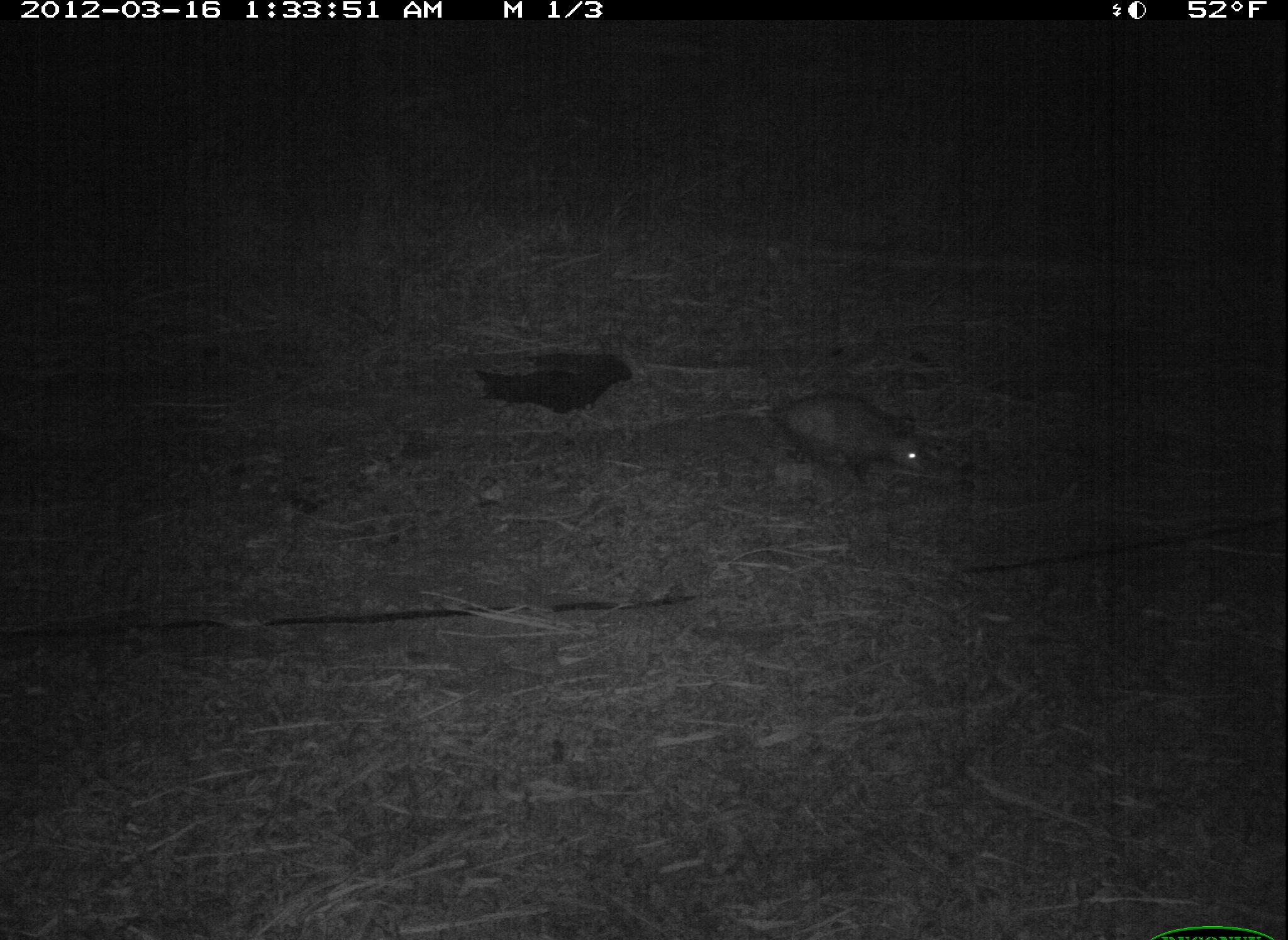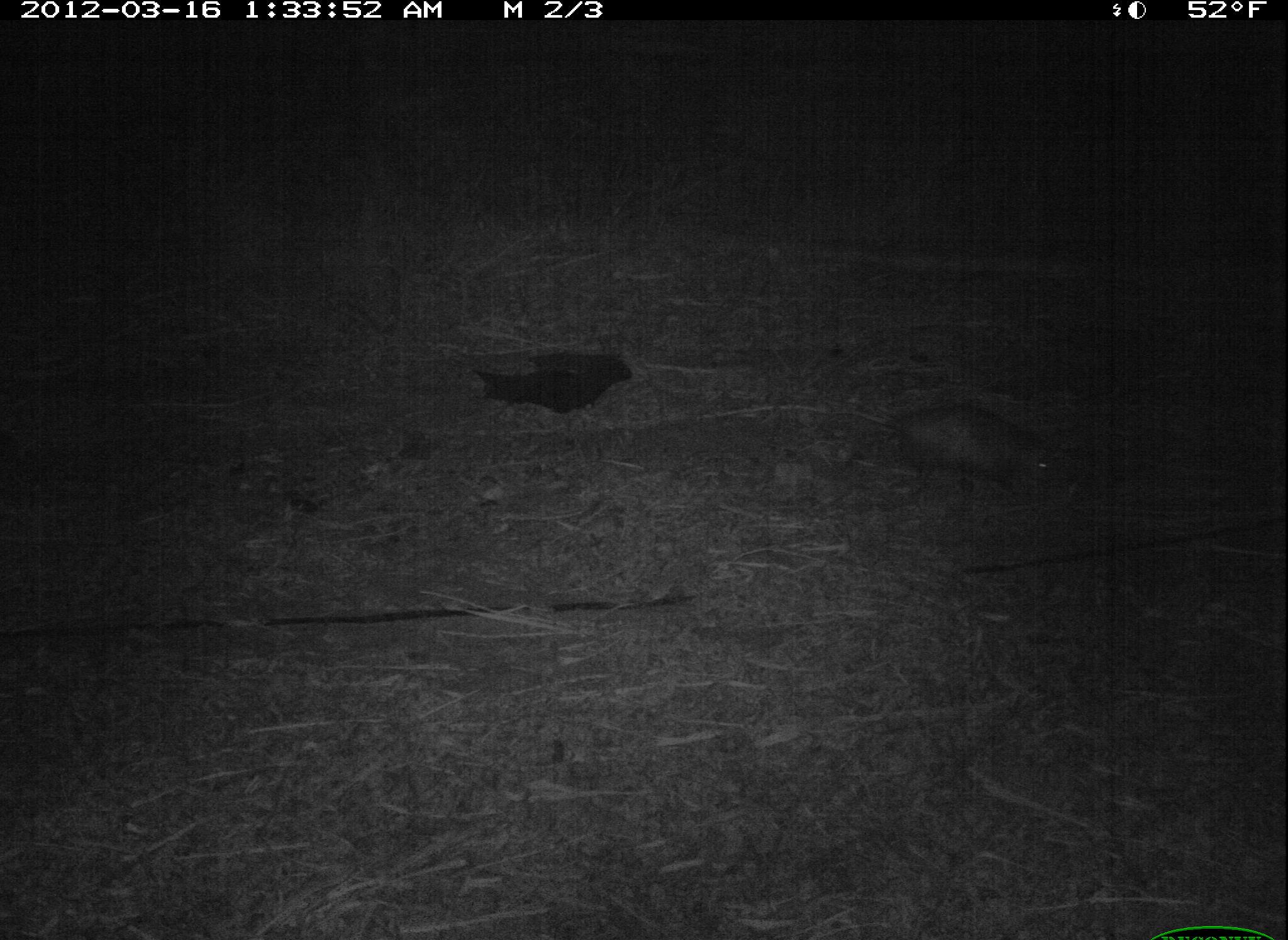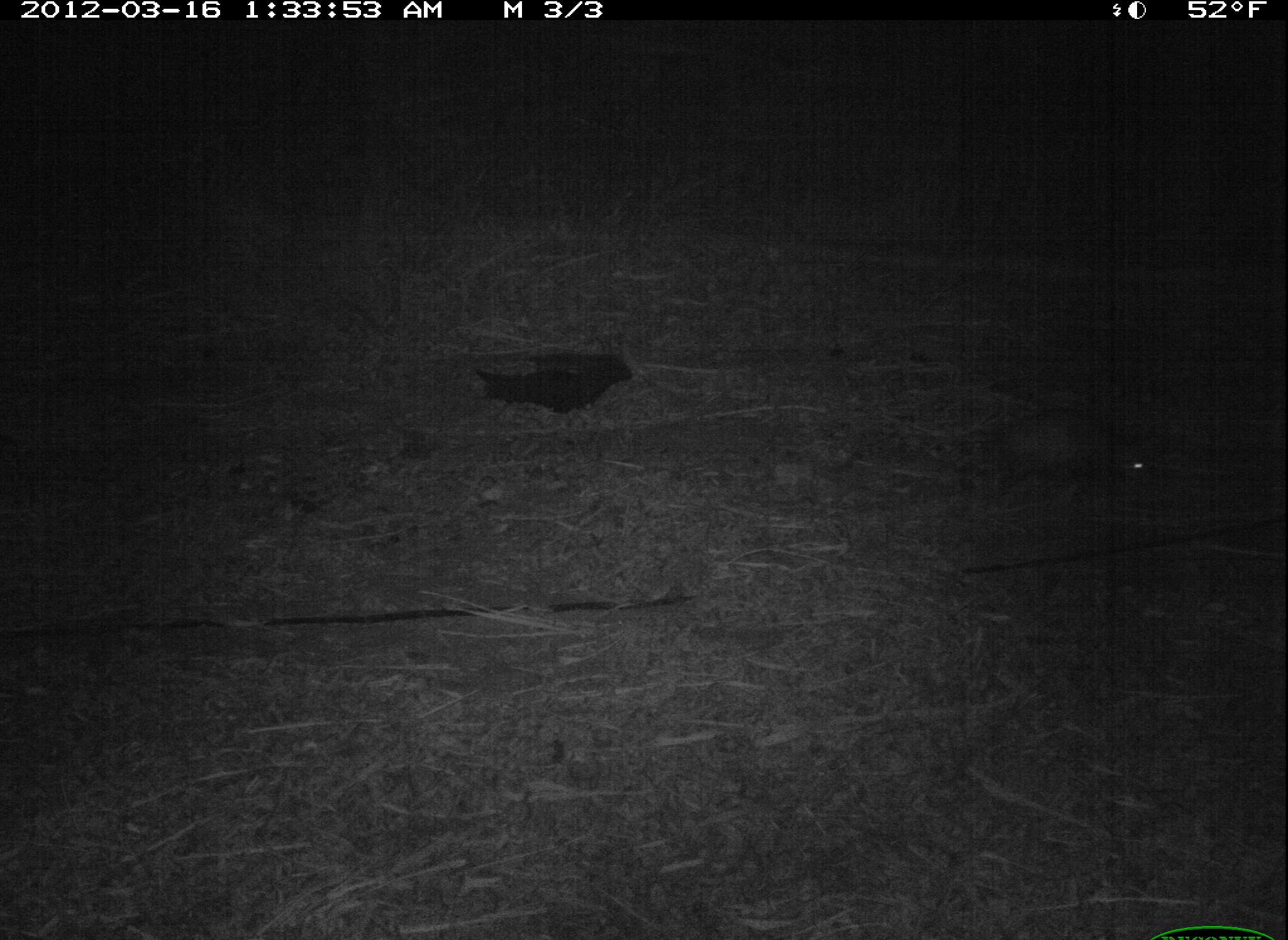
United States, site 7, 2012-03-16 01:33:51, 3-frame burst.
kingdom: Animalia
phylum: Chordata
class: Mammalia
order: Didelphimorphia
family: Didelphidae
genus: Didelphis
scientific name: Didelphis virginiana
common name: virginia opossum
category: opossum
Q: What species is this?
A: Opossum (virginia opossum) (Didelphis virginiana).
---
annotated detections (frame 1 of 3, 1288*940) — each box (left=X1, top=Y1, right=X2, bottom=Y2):
opossum: (left=745, top=370, right=952, bottom=503)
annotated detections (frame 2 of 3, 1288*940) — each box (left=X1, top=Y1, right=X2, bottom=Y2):
opossum: (left=836, top=395, right=1072, bottom=522)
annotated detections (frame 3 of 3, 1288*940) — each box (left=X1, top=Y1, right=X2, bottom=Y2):
opossum: (left=971, top=395, right=1185, bottom=504)